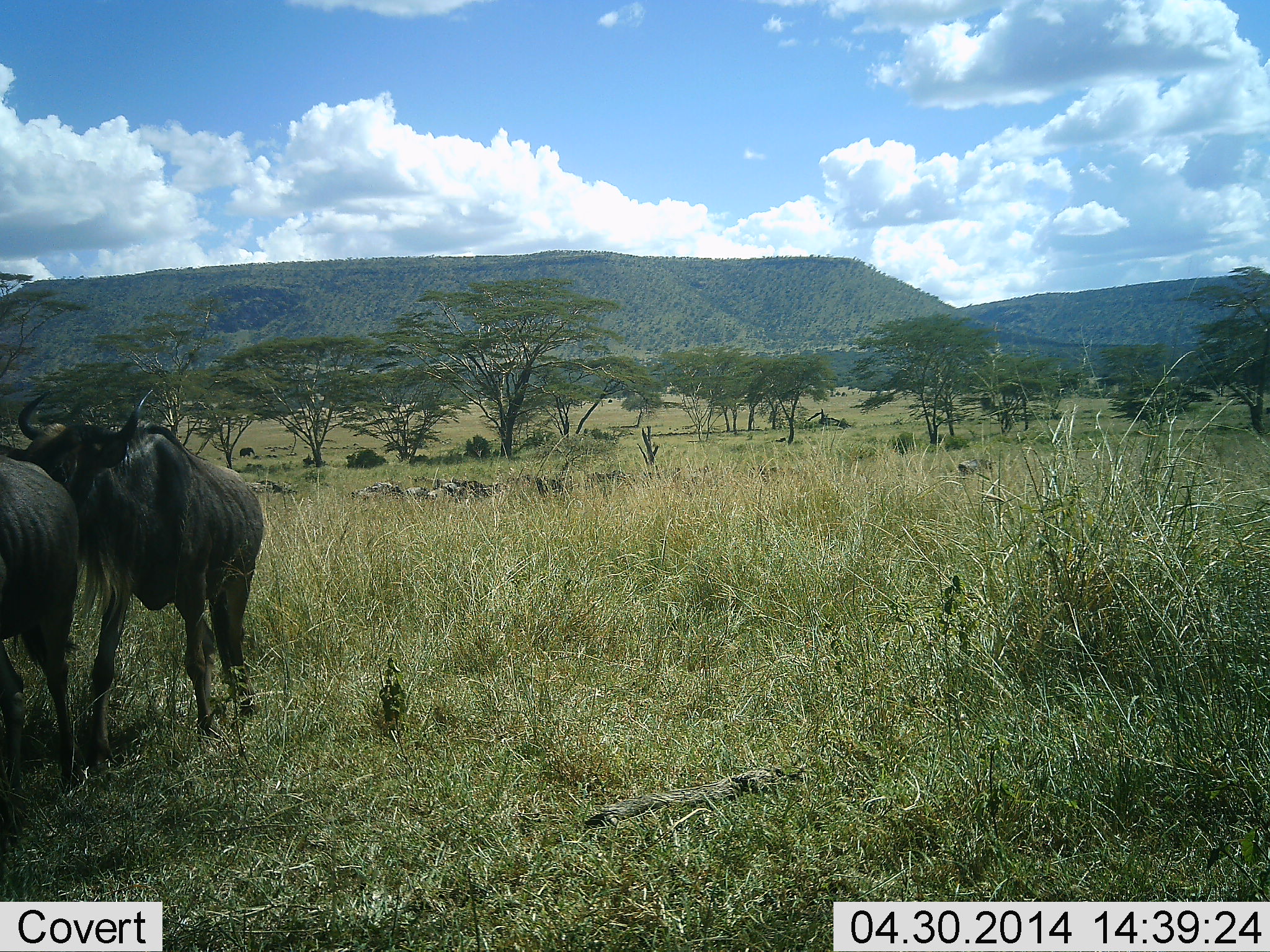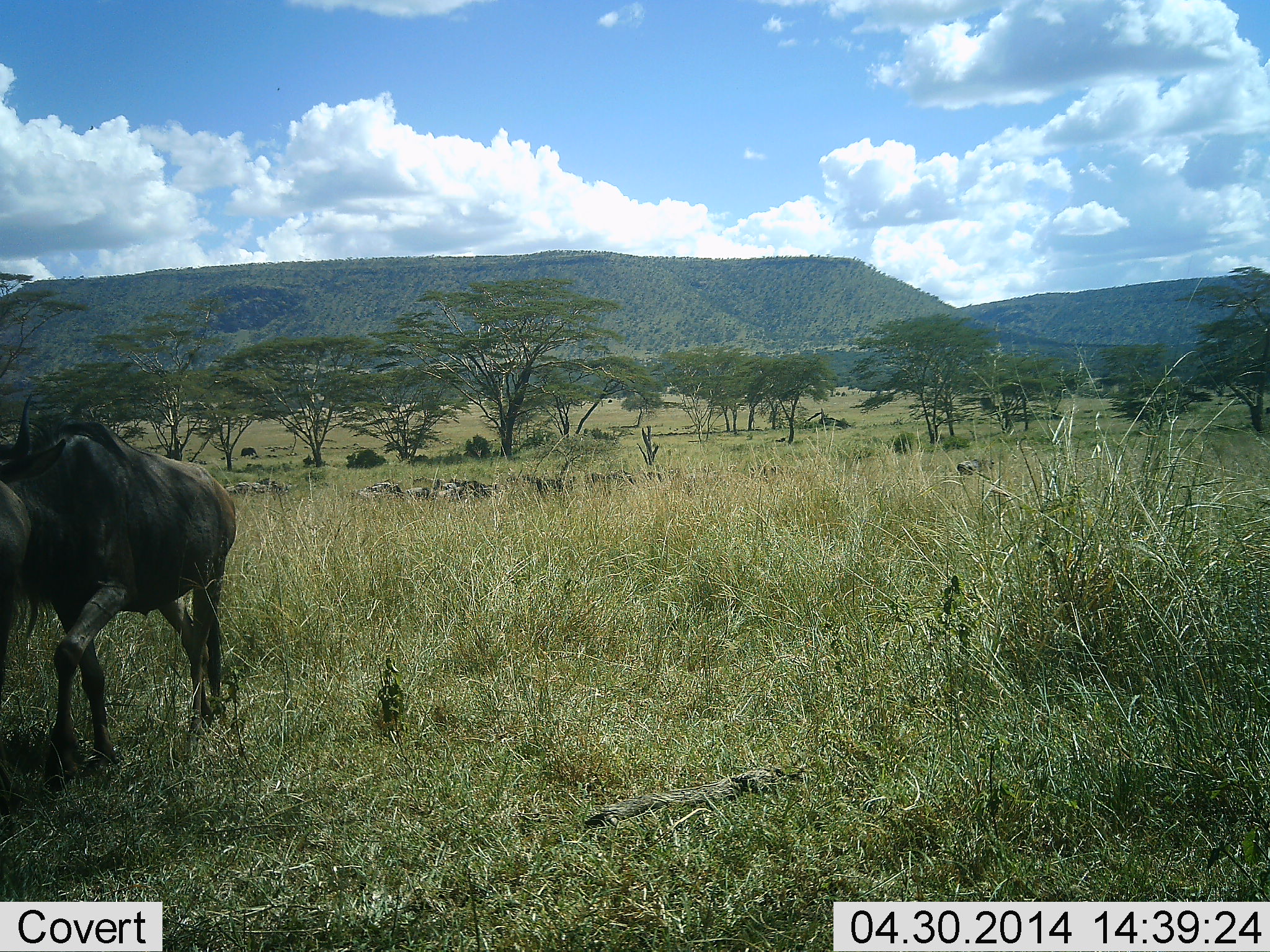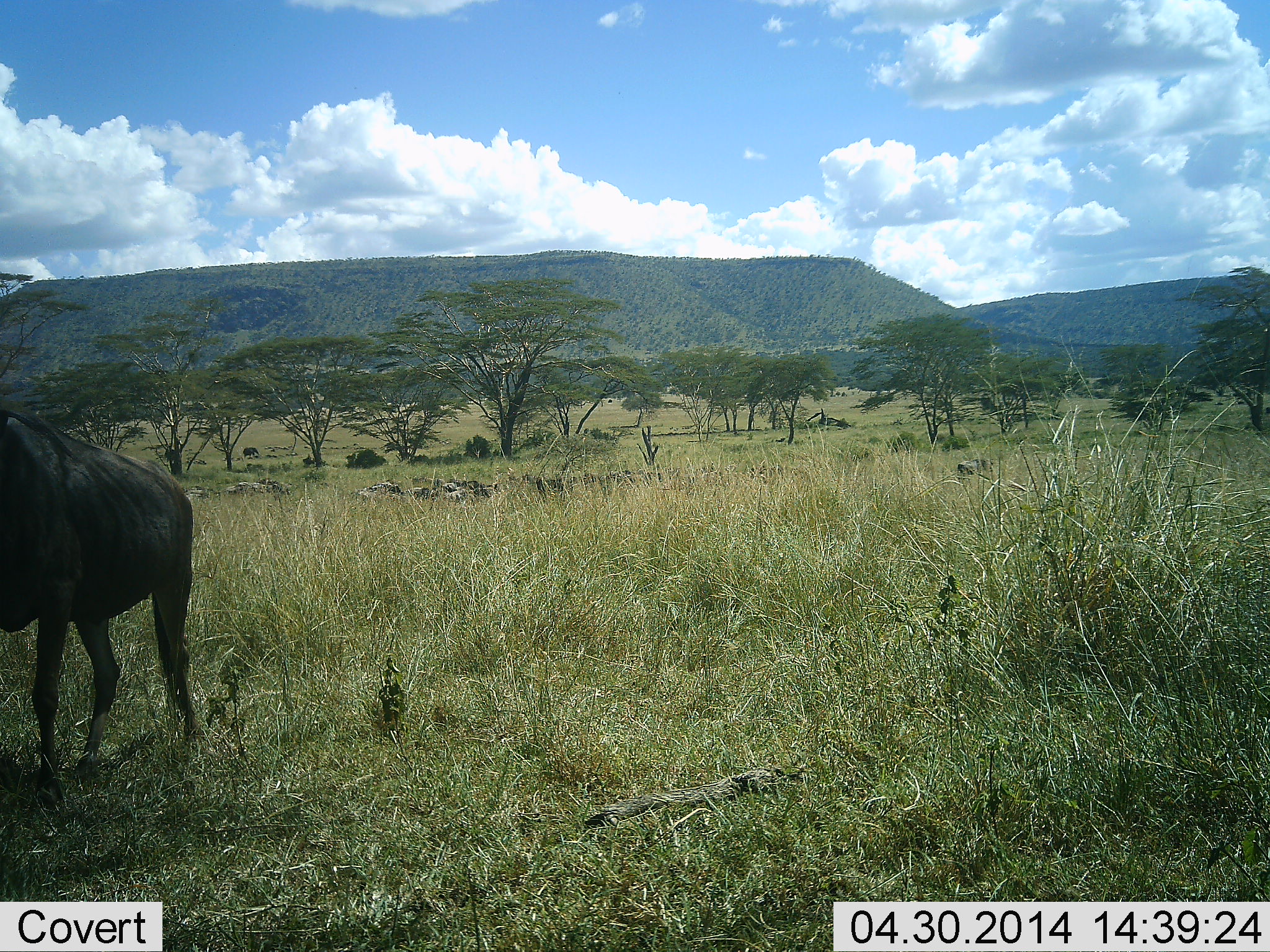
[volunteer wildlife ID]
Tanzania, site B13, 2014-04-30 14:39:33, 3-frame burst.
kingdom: Animalia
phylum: Chordata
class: Mammalia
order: Artiodactyla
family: Bovidae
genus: Connochaetes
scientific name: Connochaetes taurinus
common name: blue wildebeest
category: wildebeest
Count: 2.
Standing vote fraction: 0%.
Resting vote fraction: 10%.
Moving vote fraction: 100%.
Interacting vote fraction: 10%.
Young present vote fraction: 0%.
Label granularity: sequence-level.